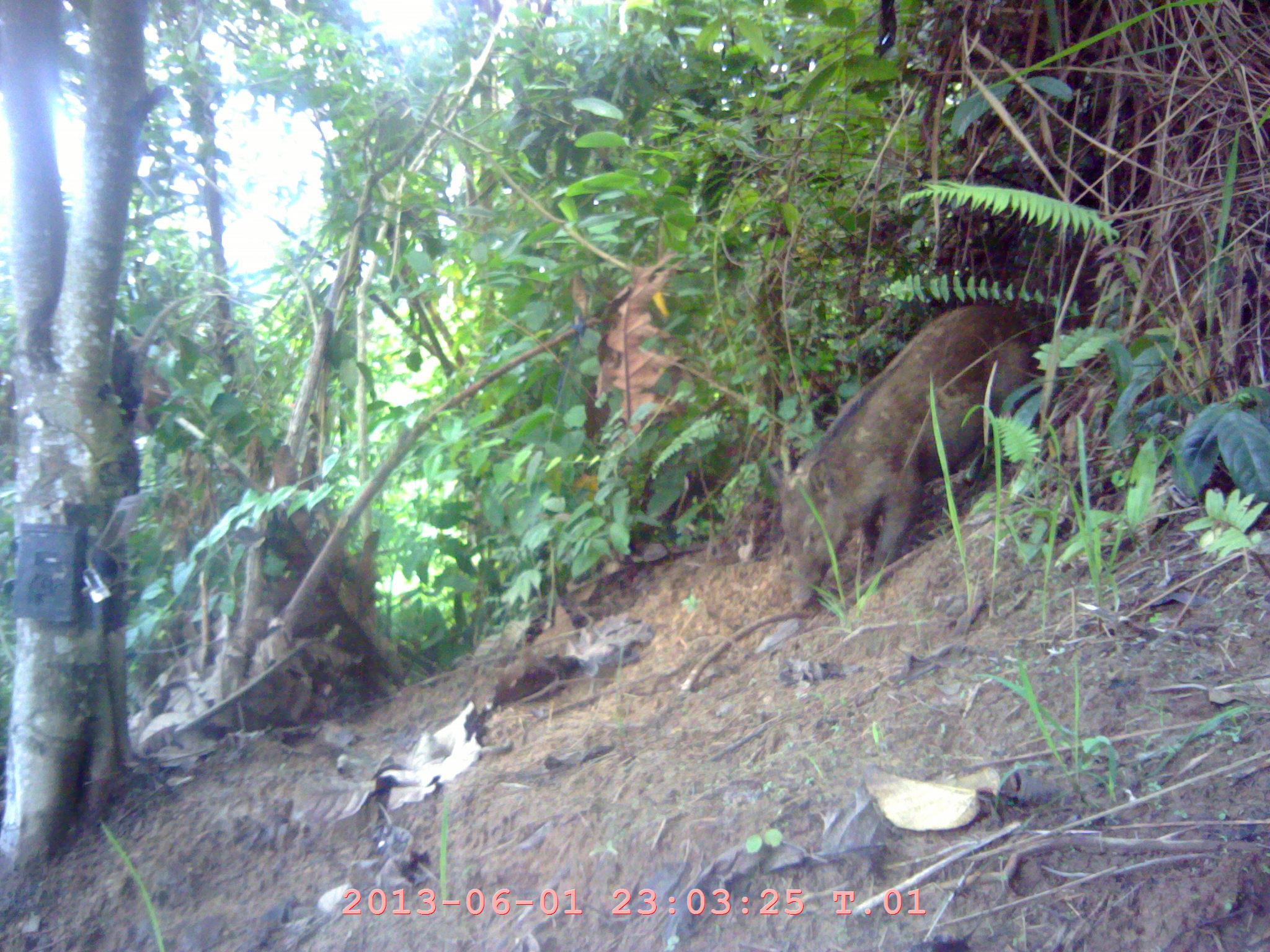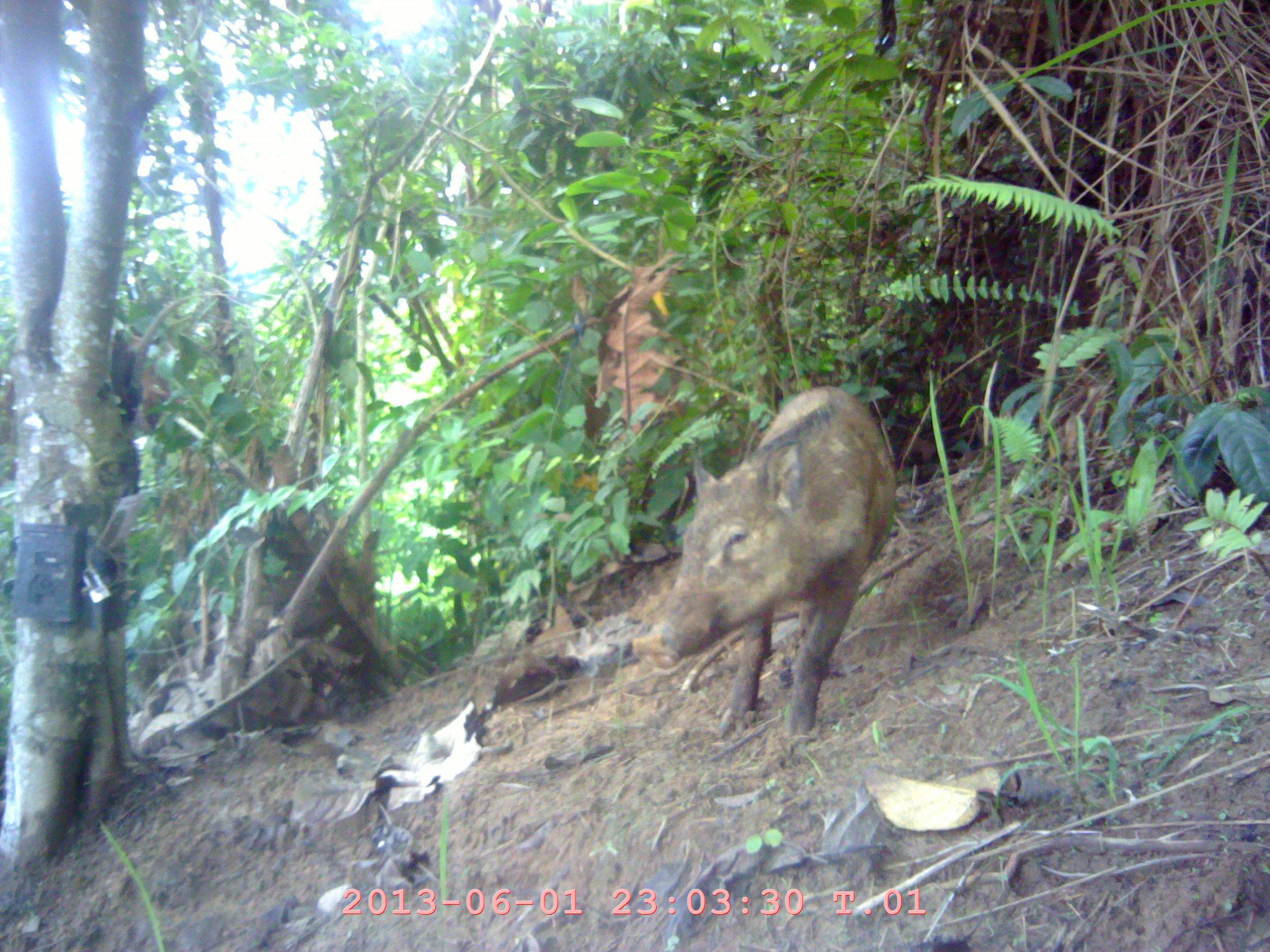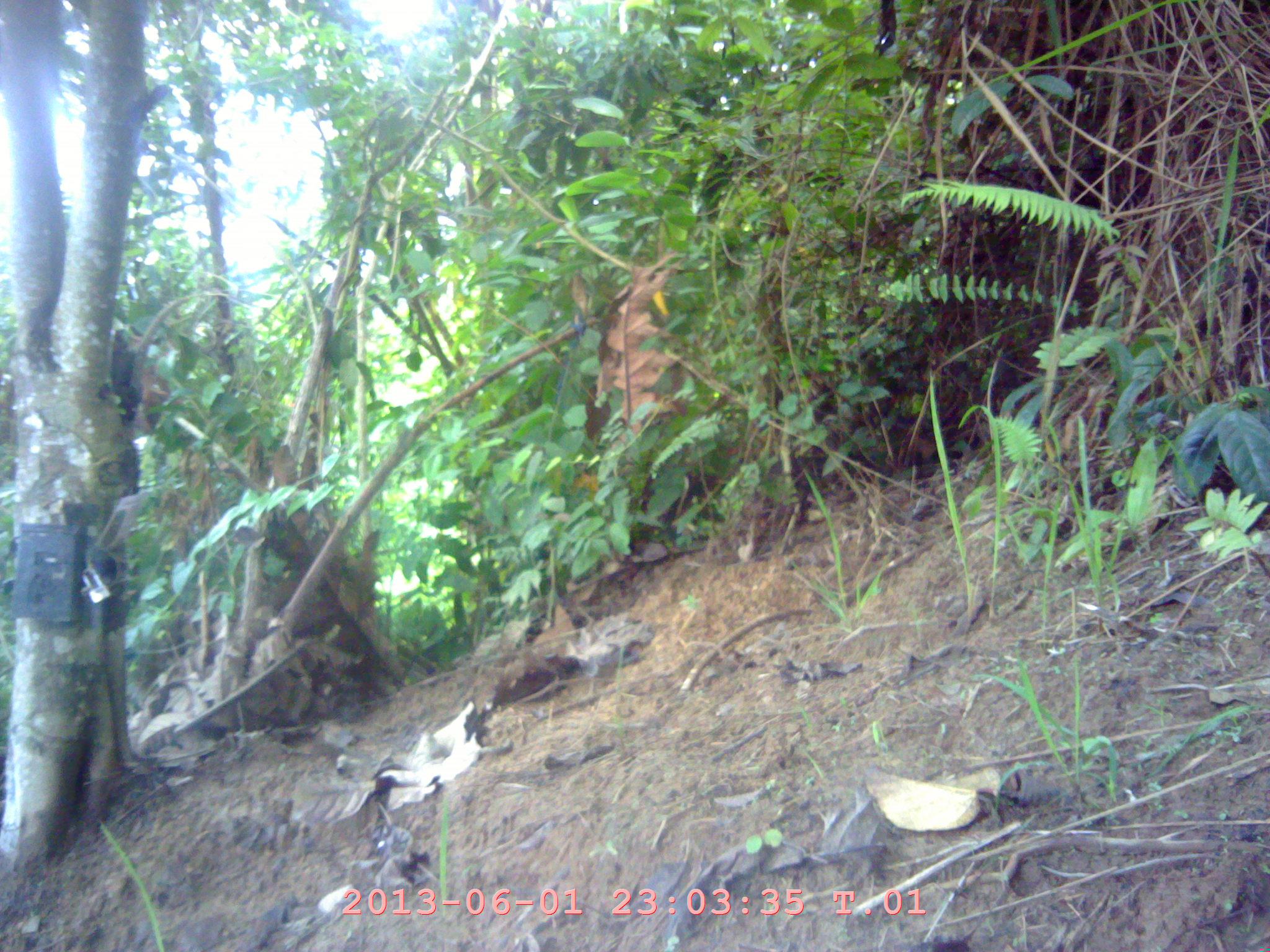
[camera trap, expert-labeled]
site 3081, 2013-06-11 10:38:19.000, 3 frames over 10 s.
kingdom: Animalia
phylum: Chordata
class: Mammalia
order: Artiodactyla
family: Suidae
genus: Sus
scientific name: Sus scrofa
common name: wild boar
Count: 1.